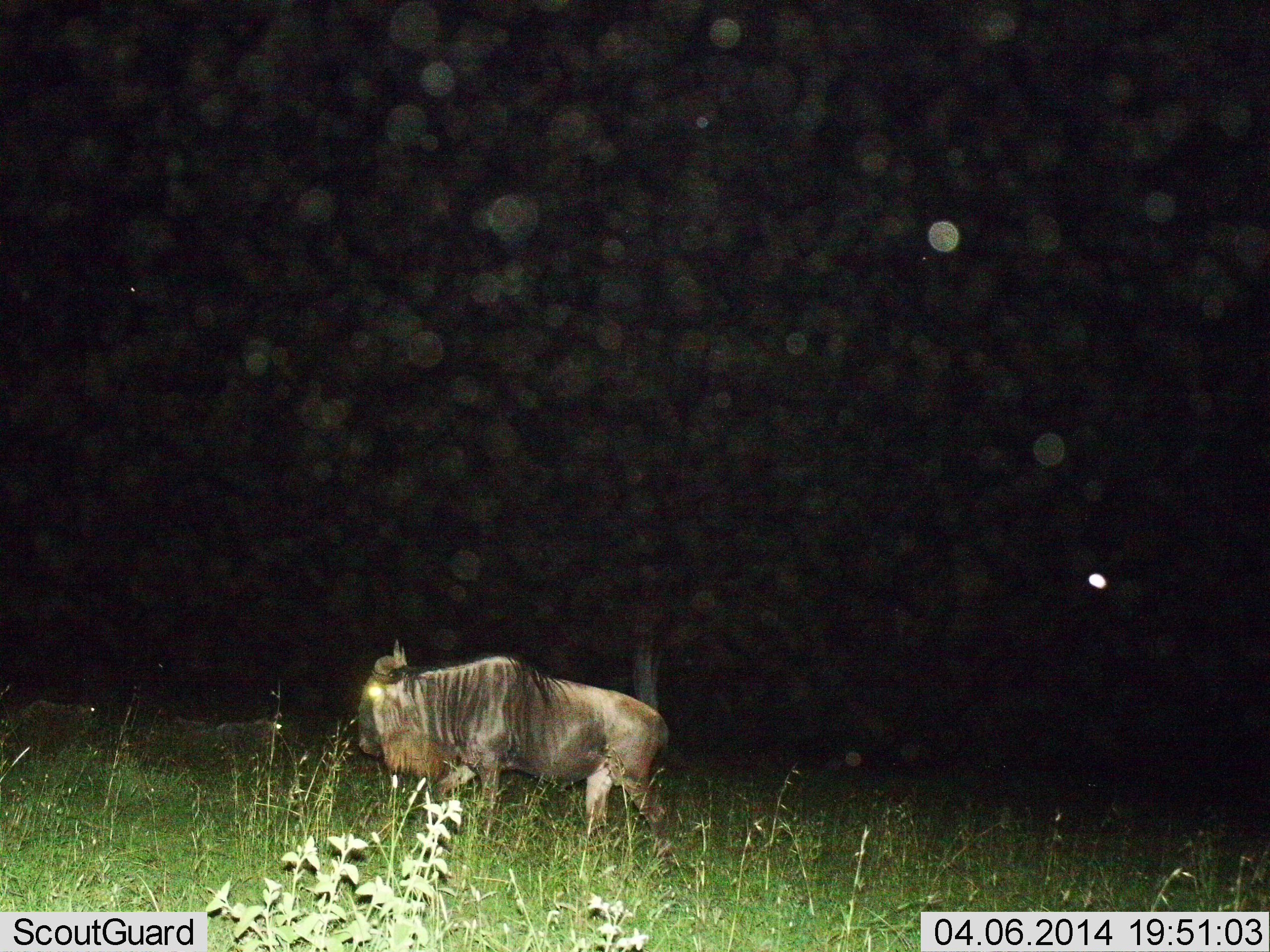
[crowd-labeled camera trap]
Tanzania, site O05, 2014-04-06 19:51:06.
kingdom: Animalia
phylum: Chordata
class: Mammalia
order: Artiodactyla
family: Bovidae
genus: Connochaetes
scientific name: Connochaetes taurinus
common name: blue wildebeest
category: wildebeest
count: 1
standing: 40%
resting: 10%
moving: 60%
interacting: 0%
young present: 0%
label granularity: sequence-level